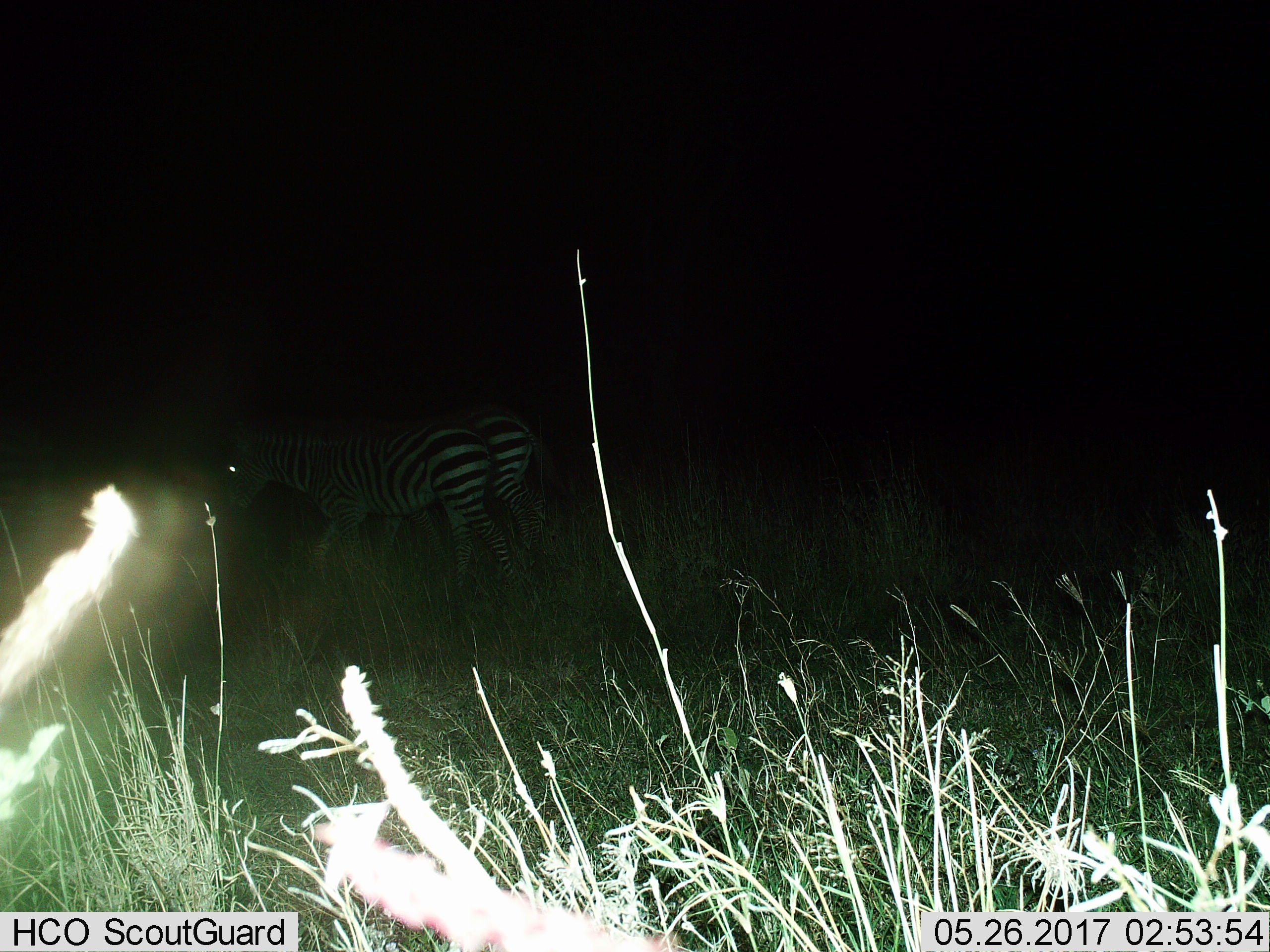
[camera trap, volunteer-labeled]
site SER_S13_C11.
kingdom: Animalia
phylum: Chordata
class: Mammalia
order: Perissodactyla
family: Equidae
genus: Equus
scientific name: Equus quagga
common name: plains zebra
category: zebraplains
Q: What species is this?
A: Zebraplains (plains zebra) (Equus quagga).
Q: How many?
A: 2.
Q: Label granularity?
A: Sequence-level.